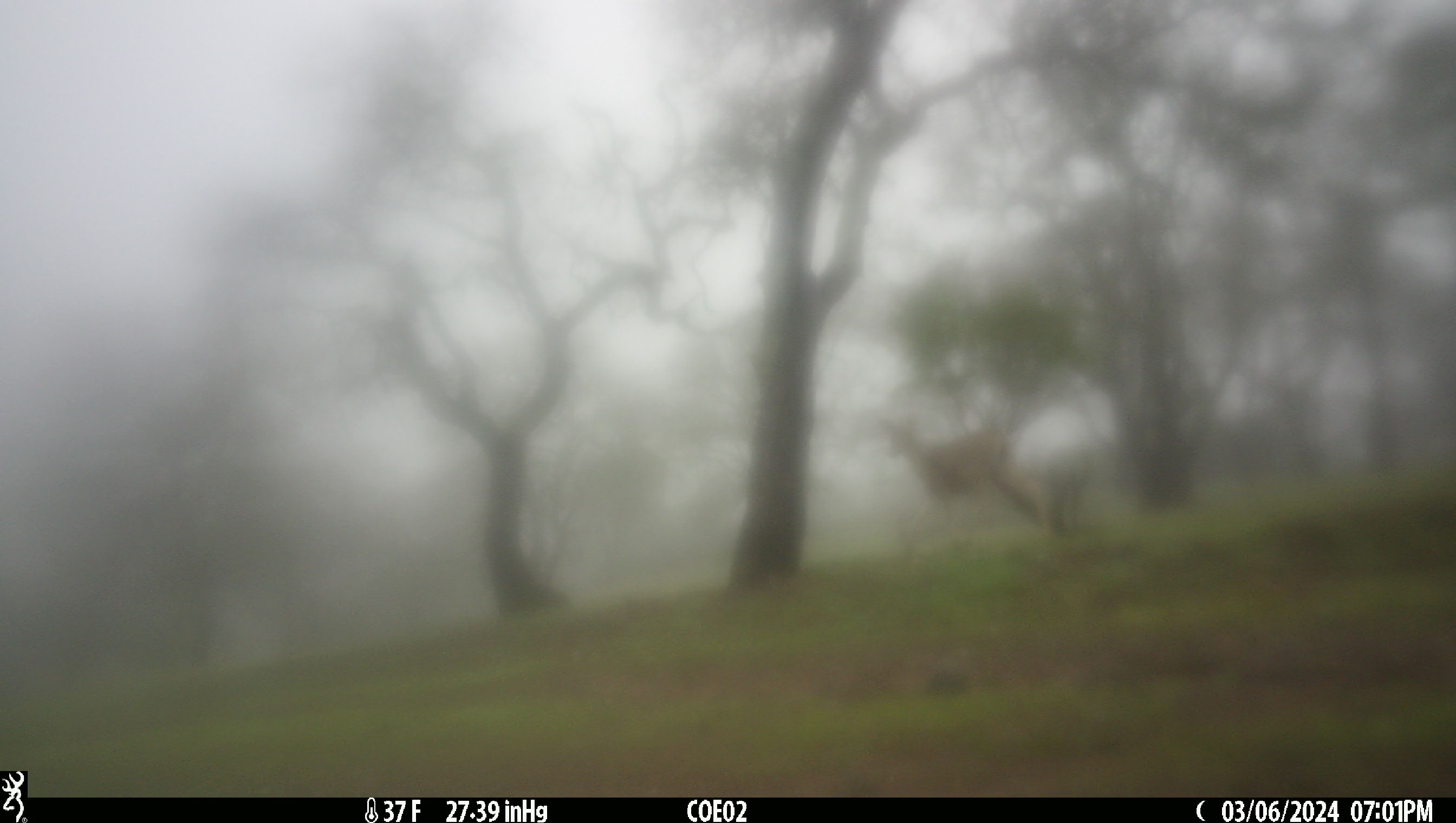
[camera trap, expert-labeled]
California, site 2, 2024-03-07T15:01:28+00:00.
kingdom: Animalia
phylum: Chordata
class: Mammalia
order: Artiodactyla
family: Cervidae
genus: Odocoileus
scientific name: Odocoileus hemionus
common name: mule deer